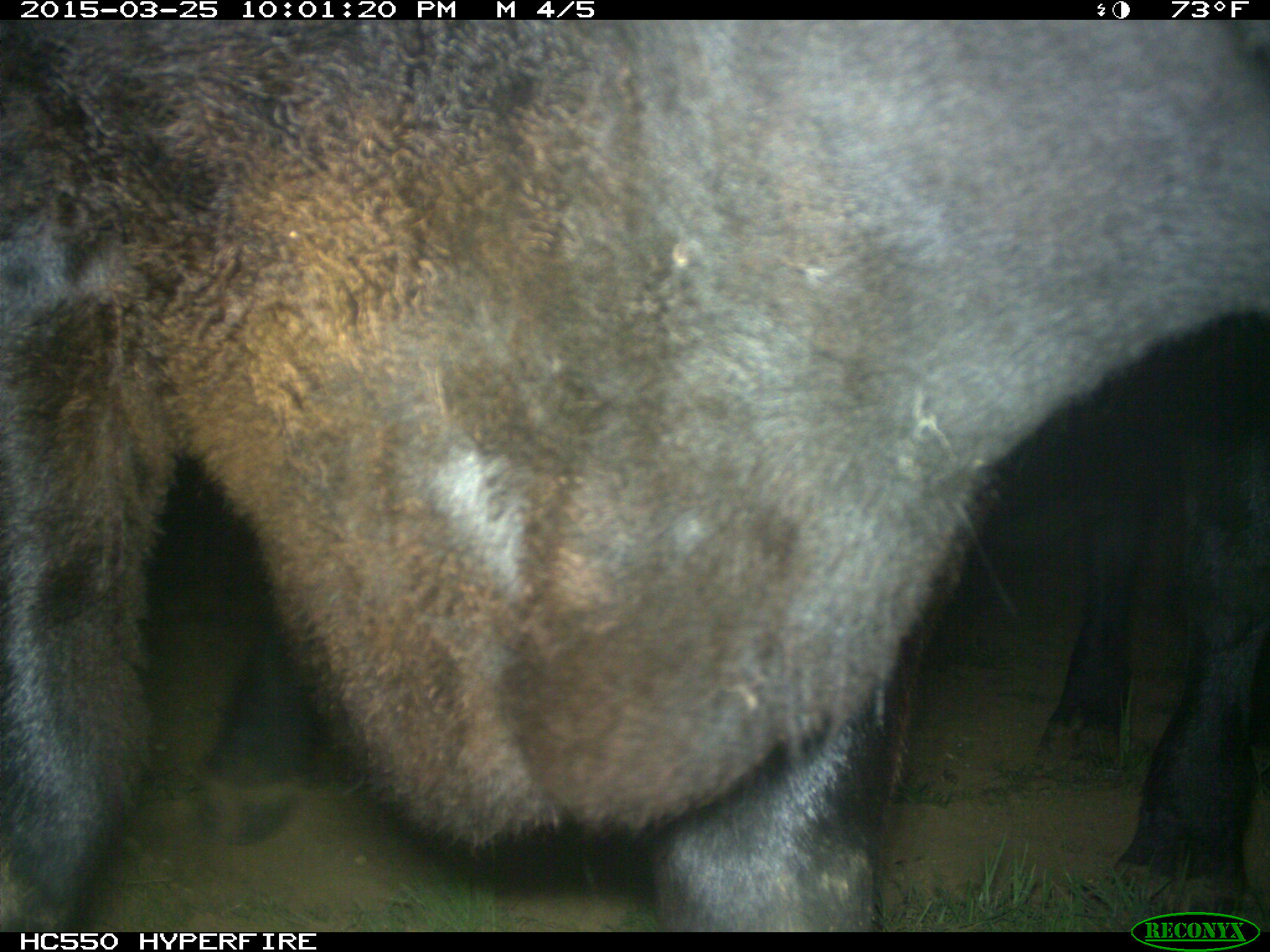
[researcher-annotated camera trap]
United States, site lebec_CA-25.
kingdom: Animalia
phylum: Chordata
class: Mammalia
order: Artiodactyla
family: Bovidae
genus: Bos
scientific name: Bos taurus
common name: domestic cow